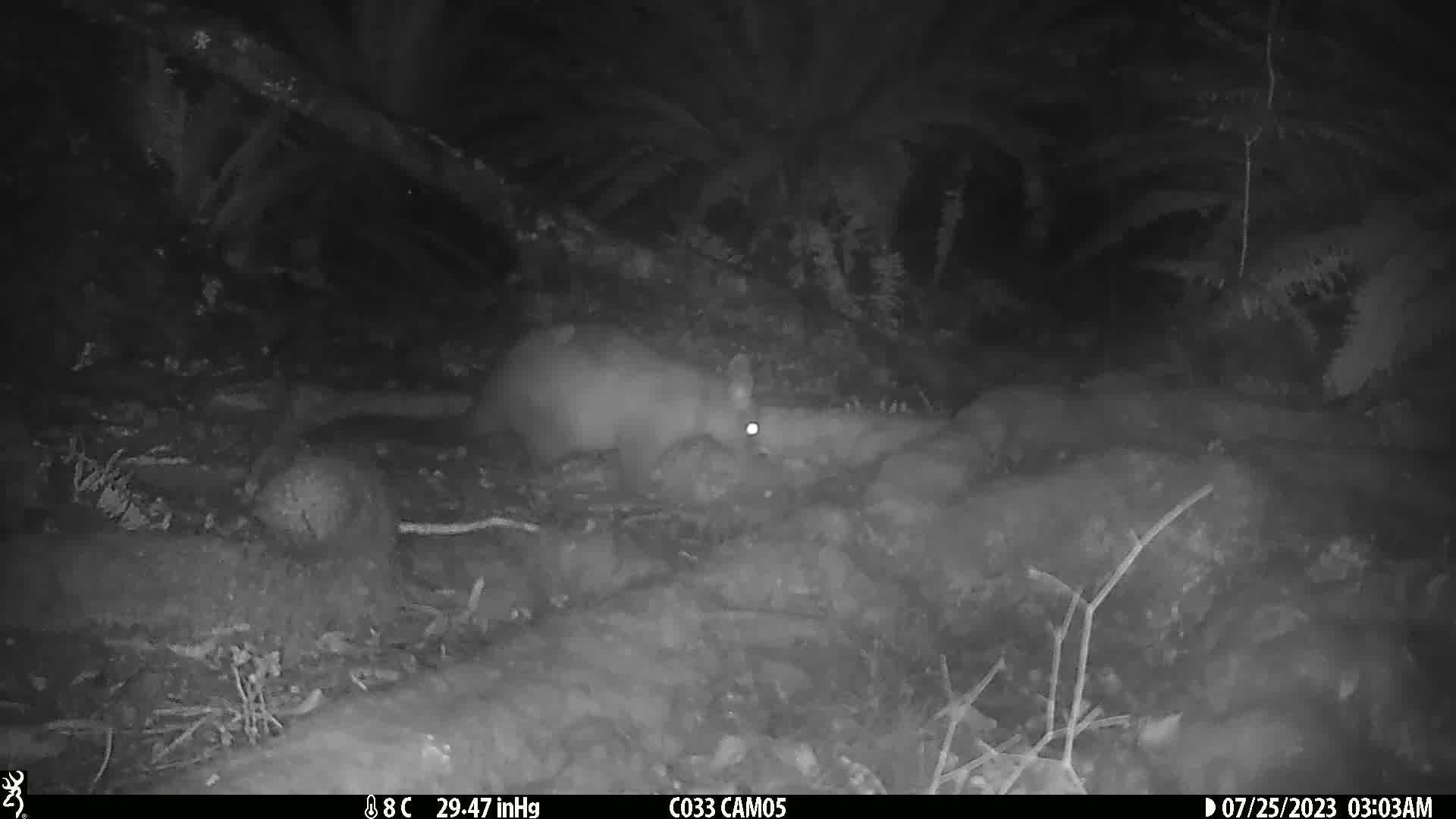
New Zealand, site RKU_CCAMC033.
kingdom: Animalia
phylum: Chordata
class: Mammalia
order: Diprotodontia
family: Phalangeridae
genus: Trichosurus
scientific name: Trichosurus vulpecula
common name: common brushtail possum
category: possum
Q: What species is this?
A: Possum (common brushtail possum) (Trichosurus vulpecula).